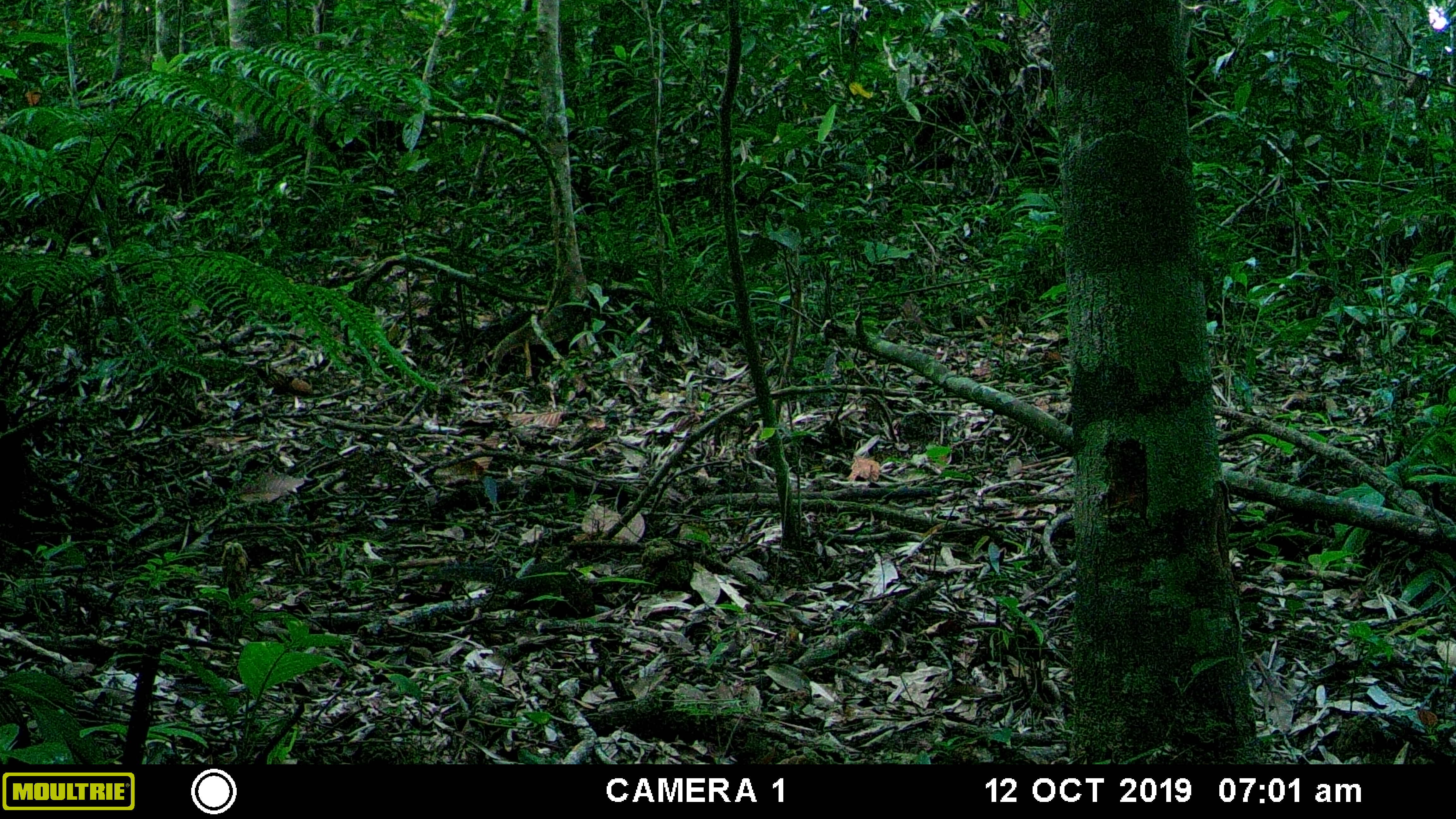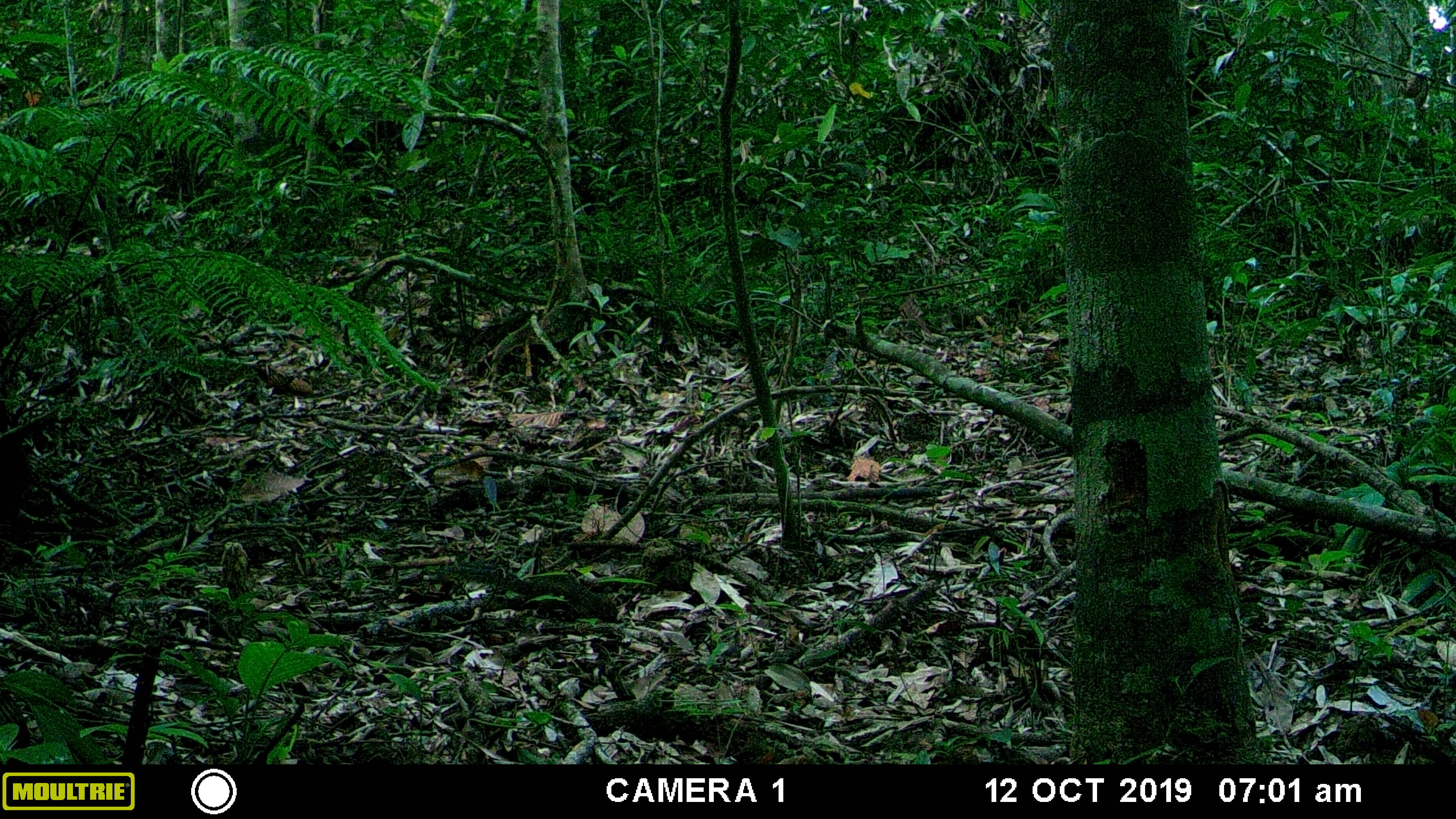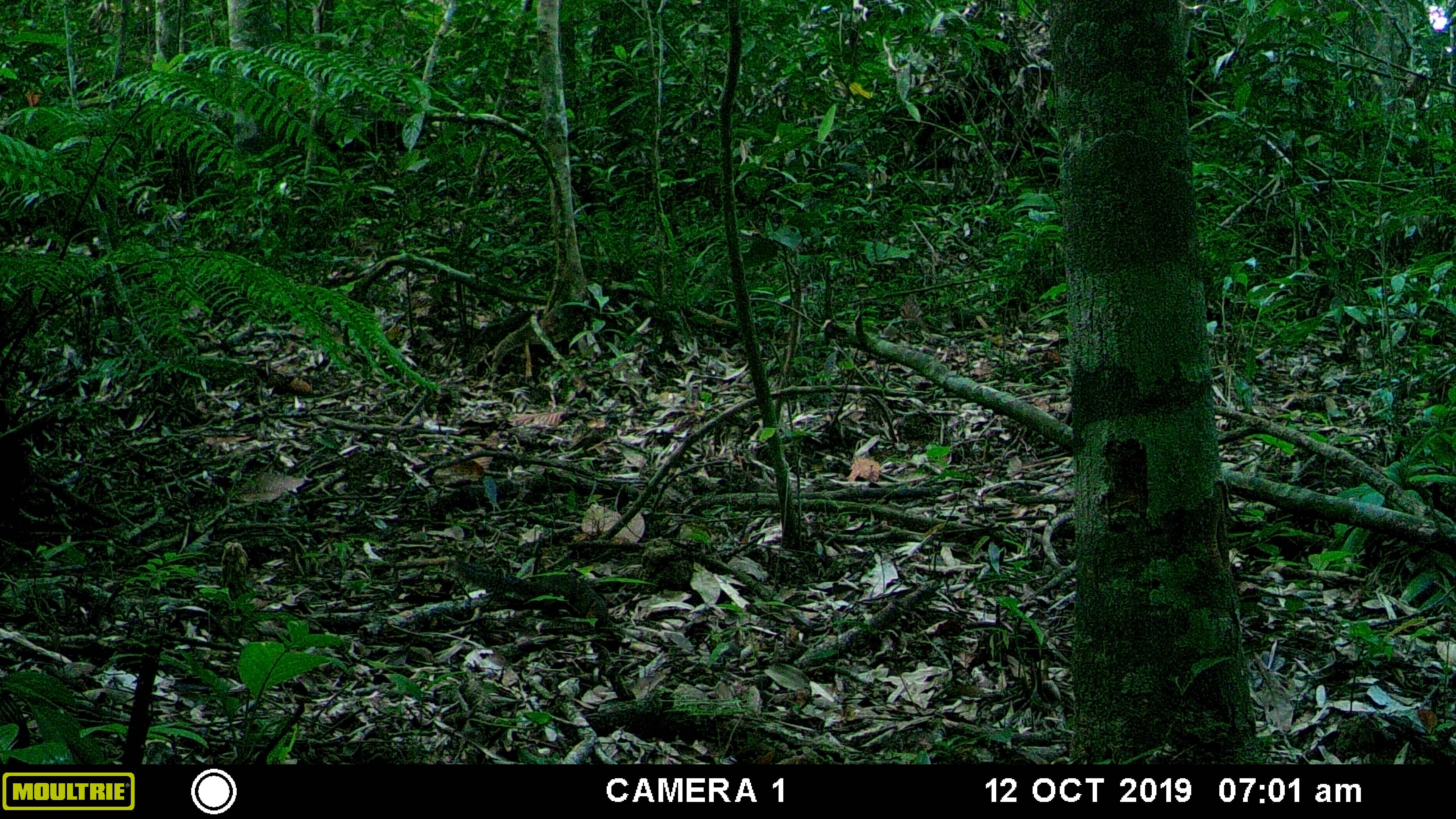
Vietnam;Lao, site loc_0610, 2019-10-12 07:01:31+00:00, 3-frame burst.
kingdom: Animalia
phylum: Chordata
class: Mammalia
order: Rodentia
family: Sciuridae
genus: Dremomys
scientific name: Dremomys rufigenis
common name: red-cheeked squirrel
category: red cheeked squirrel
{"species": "red cheeked squirrel (red-cheeked squirrel) (Dremomys rufigenis)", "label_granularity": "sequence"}